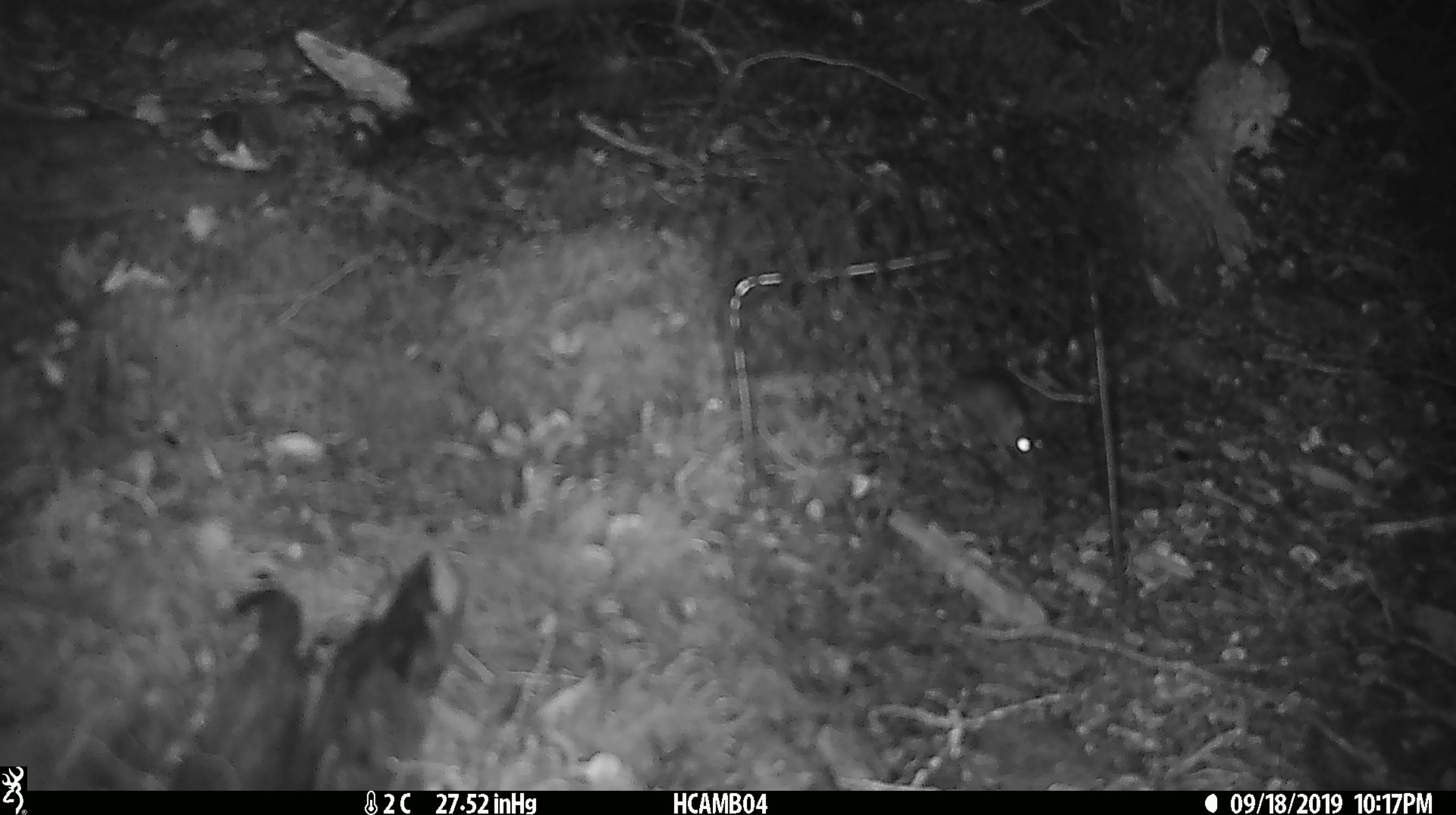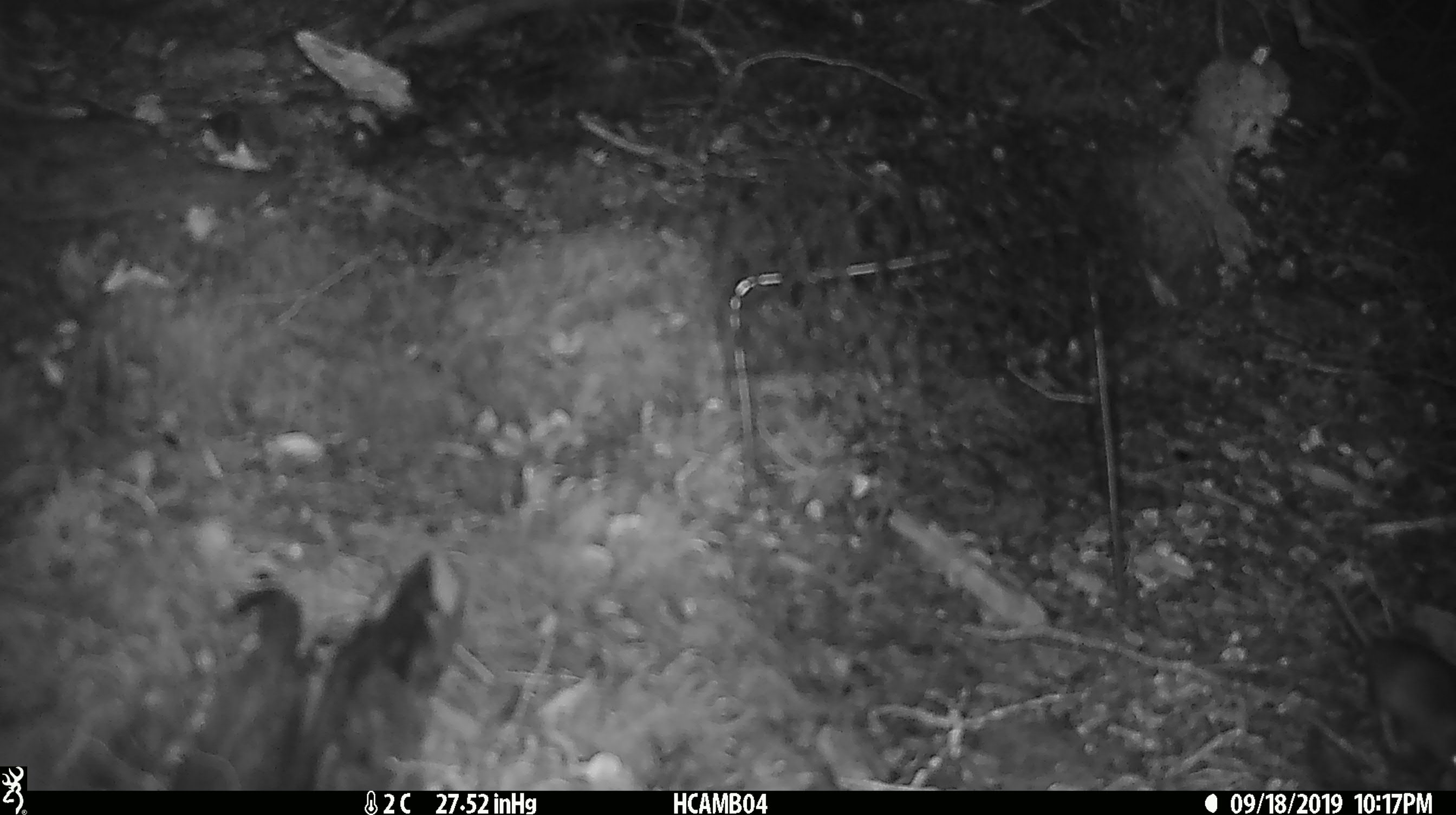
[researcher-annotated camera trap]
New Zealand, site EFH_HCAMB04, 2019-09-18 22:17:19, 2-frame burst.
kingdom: Animalia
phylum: Chordata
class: Mammalia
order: Rodentia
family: Muridae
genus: Mus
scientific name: Mus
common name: mouse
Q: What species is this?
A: Mouse (Mus).